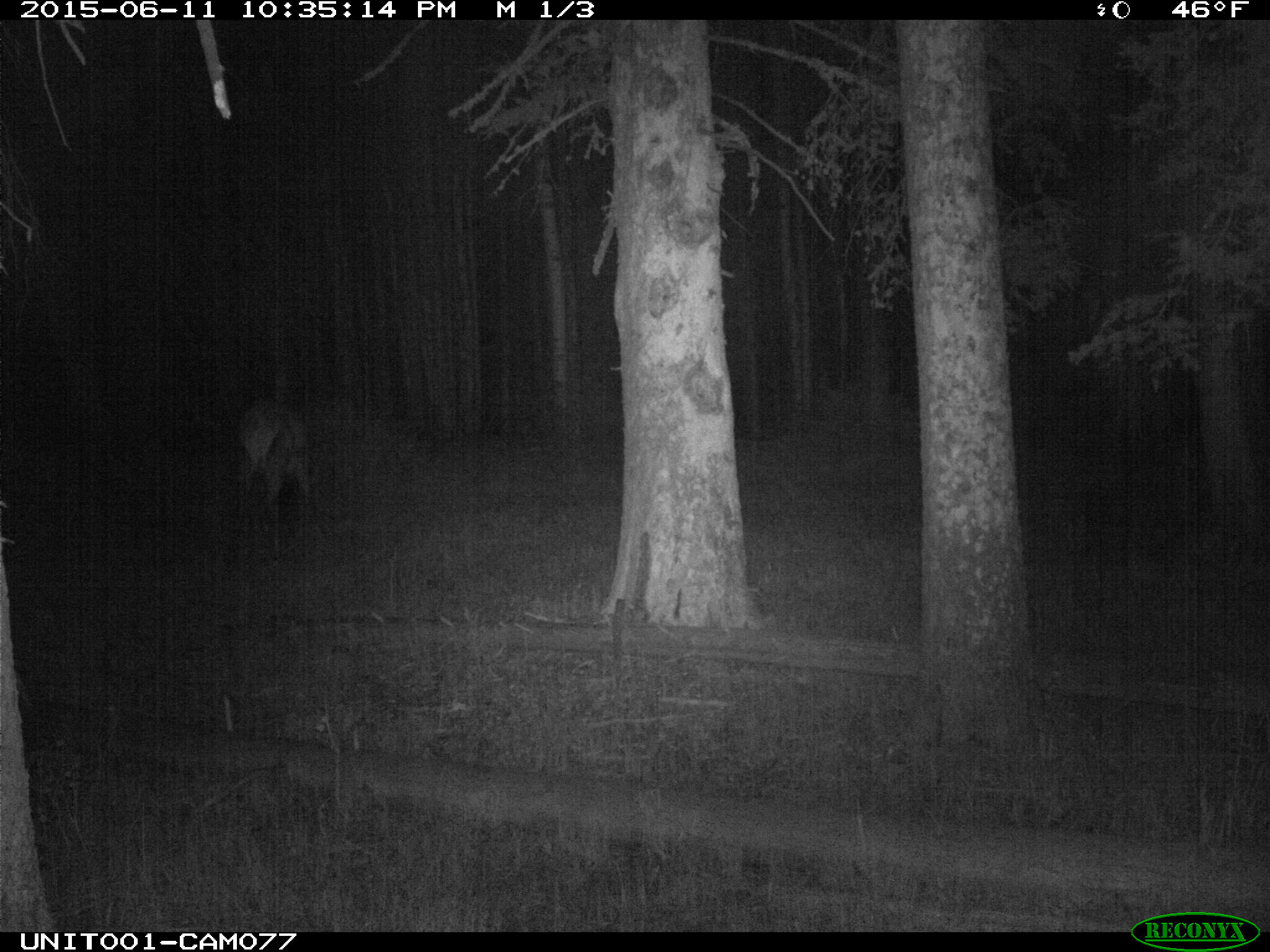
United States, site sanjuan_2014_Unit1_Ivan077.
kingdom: Animalia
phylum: Chordata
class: Mammalia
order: Artiodactyla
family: Cervidae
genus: Cervus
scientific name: Cervus elaphus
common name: red deer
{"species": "Cervus elaphus (red deer)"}